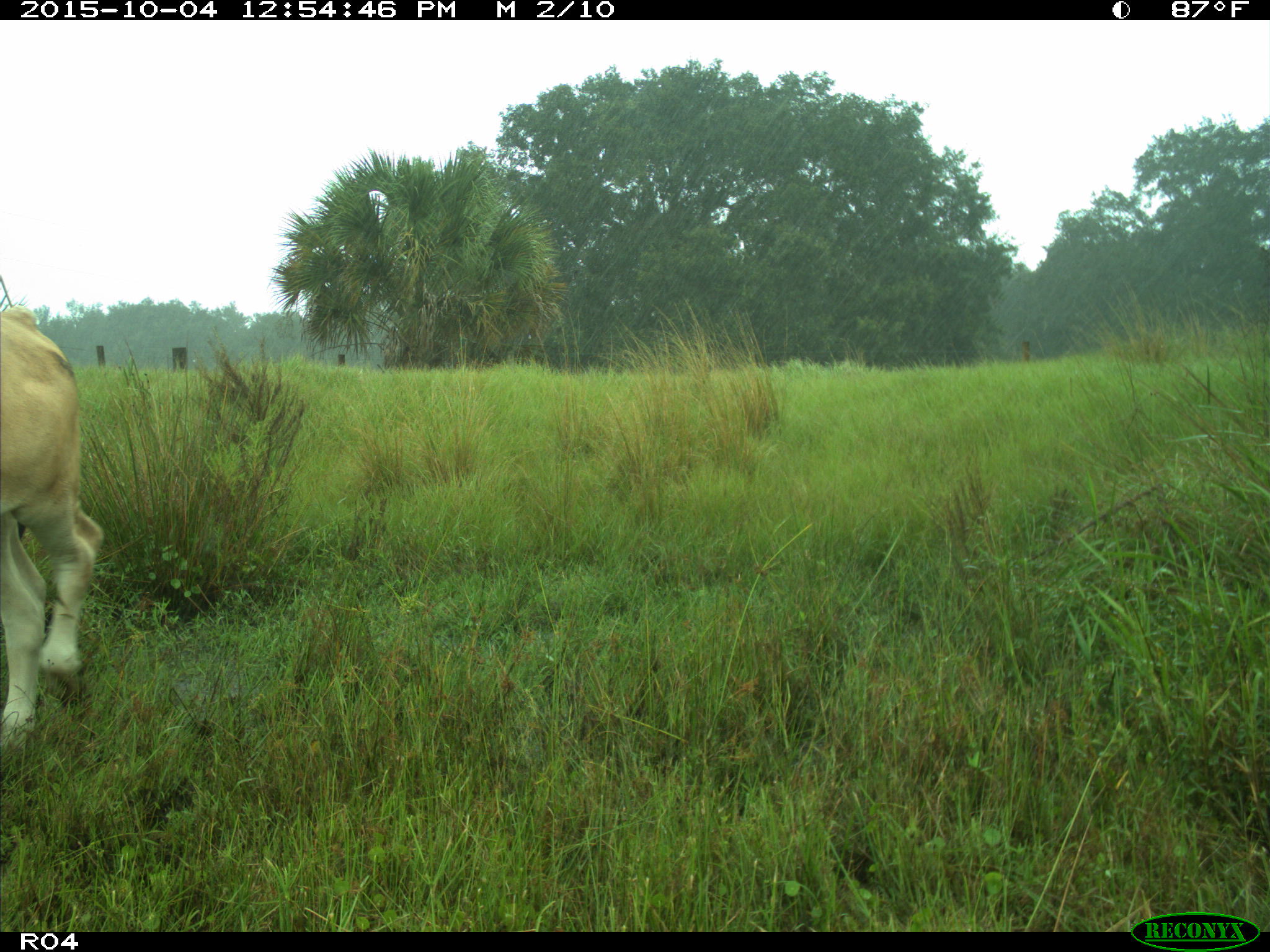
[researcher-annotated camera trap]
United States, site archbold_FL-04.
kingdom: Animalia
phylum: Chordata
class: Mammalia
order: Artiodactyla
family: Bovidae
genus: Bos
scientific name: Bos taurus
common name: domestic cow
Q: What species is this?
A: Bos taurus (domestic cow).